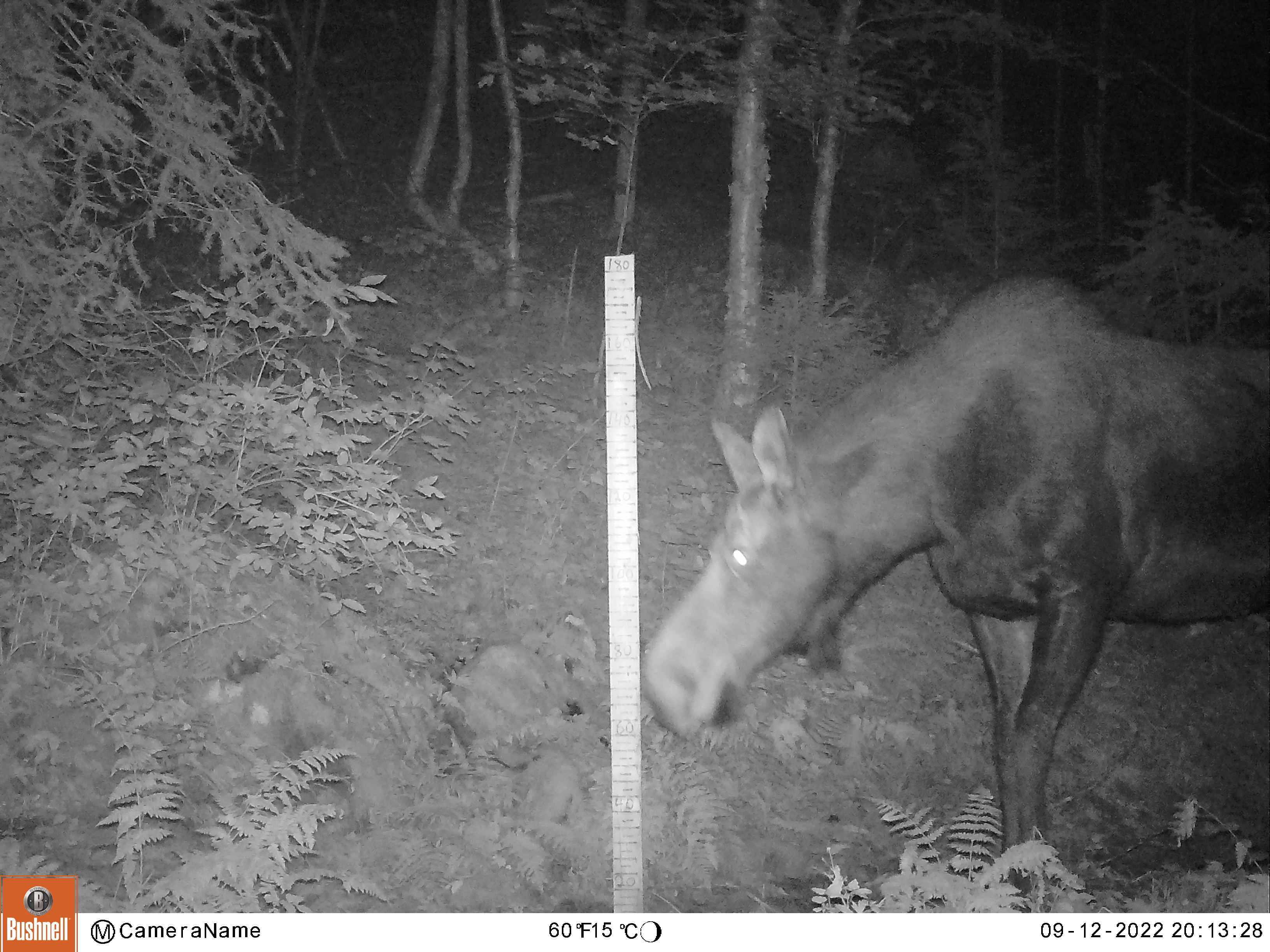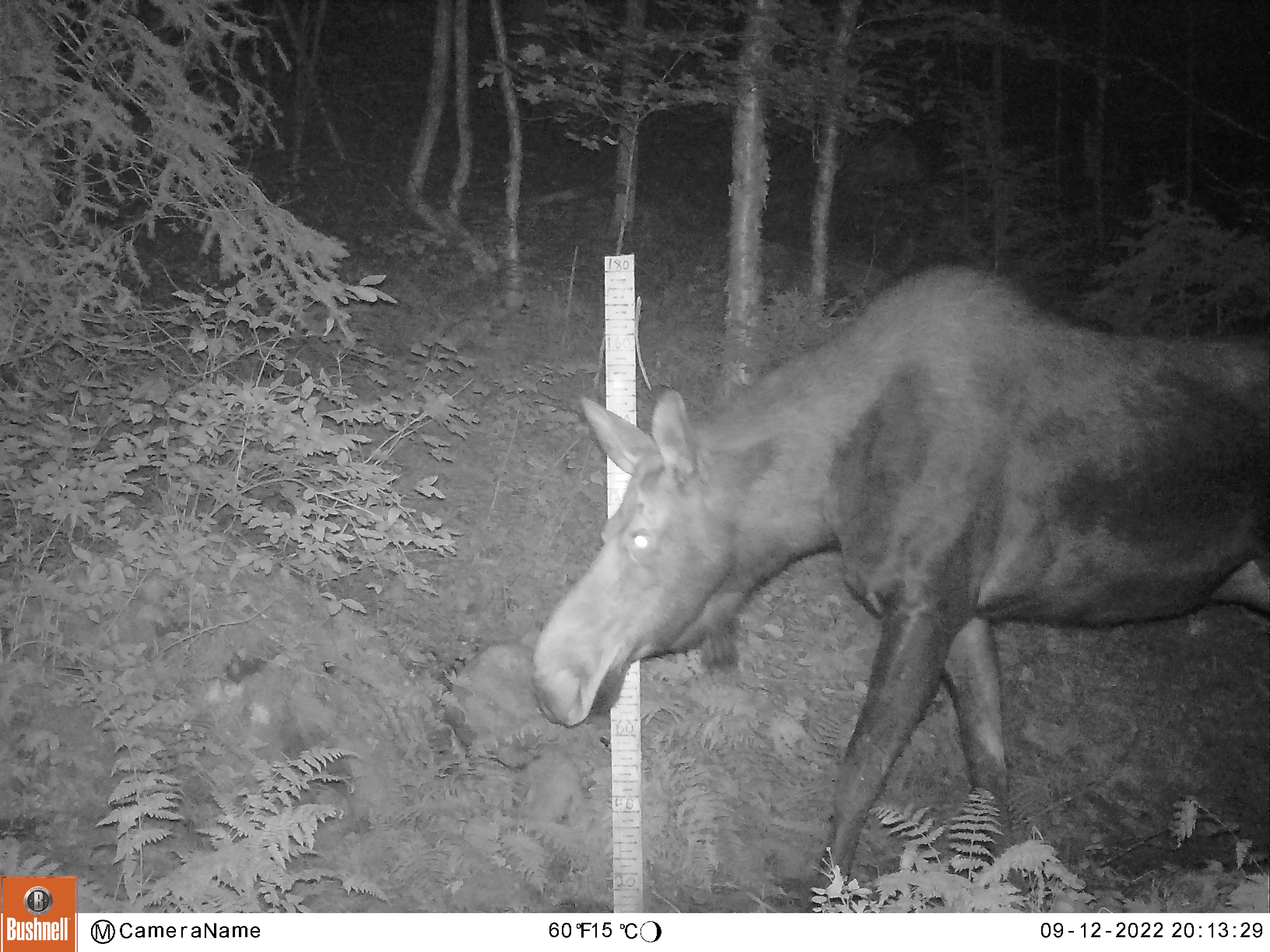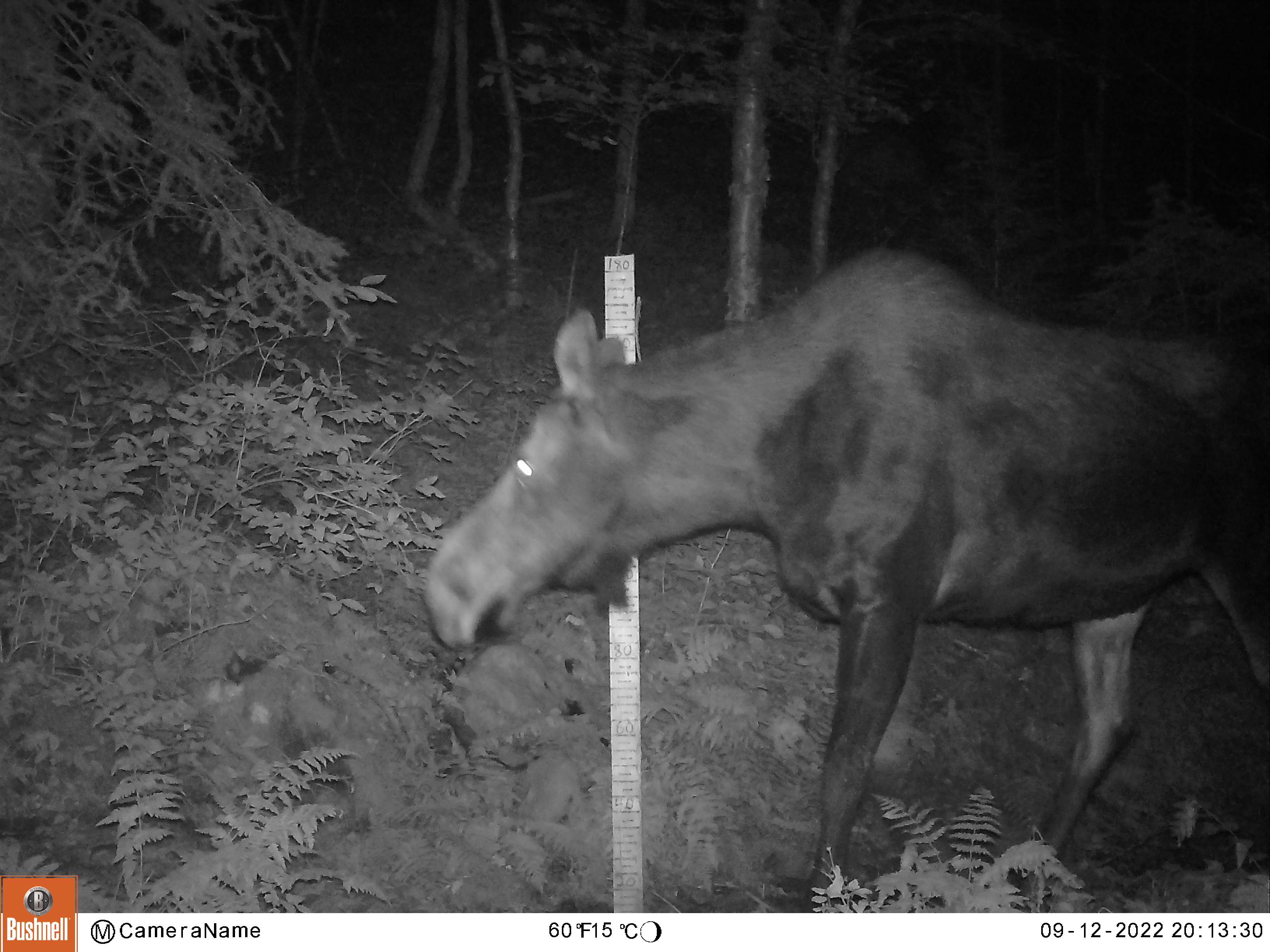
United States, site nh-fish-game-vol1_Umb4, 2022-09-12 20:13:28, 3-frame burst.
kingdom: Animalia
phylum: Chordata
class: Mammalia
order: Artiodactyla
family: Cervidae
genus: Alces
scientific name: Alces alces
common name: moose